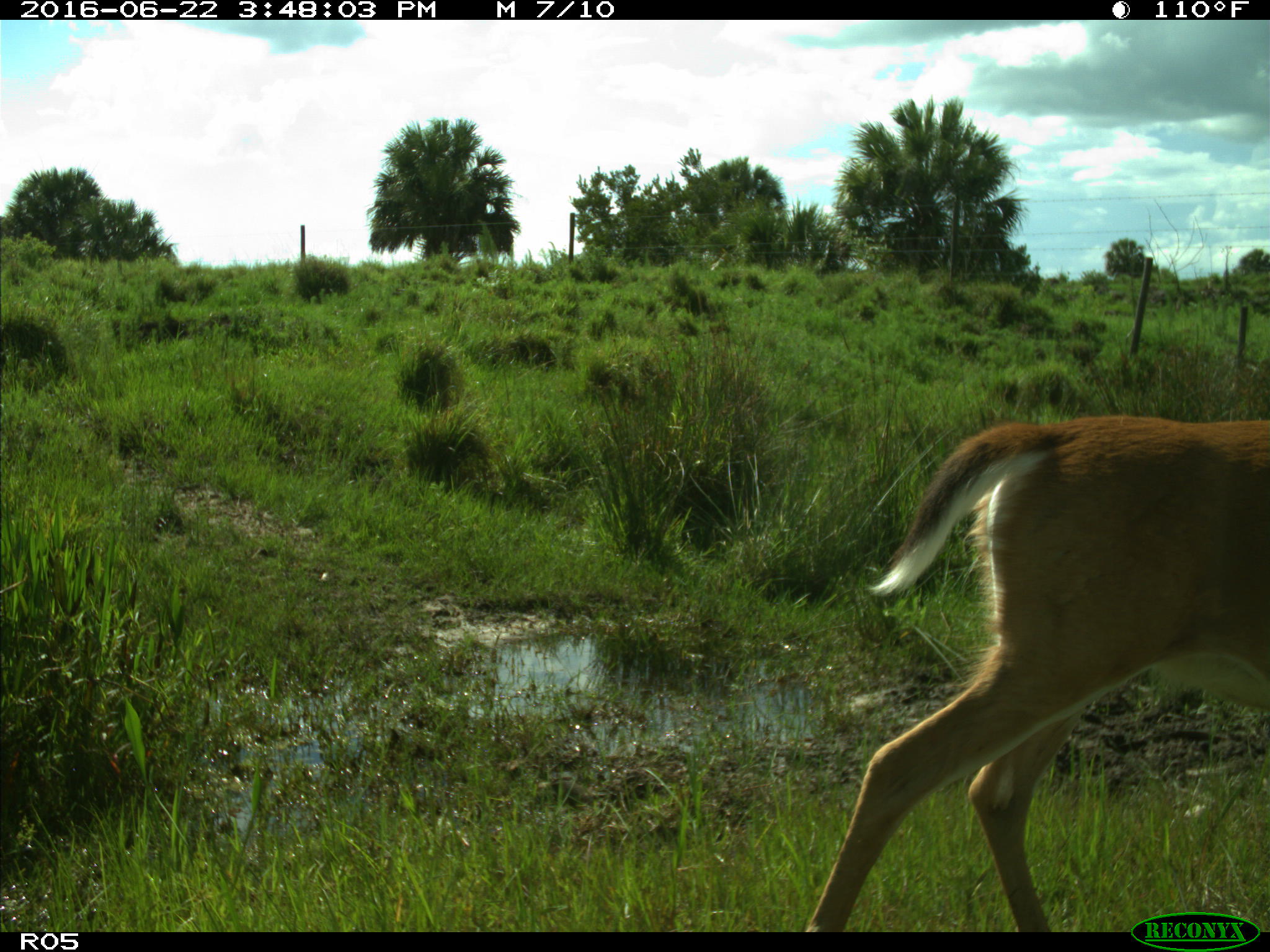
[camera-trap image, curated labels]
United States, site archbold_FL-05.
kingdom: Animalia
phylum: Chordata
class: Mammalia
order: Artiodactyla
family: Cervidae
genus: Odocoileus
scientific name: Odocoileus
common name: deer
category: unidentified deer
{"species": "unidentified deer (deer) (Odocoileus)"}